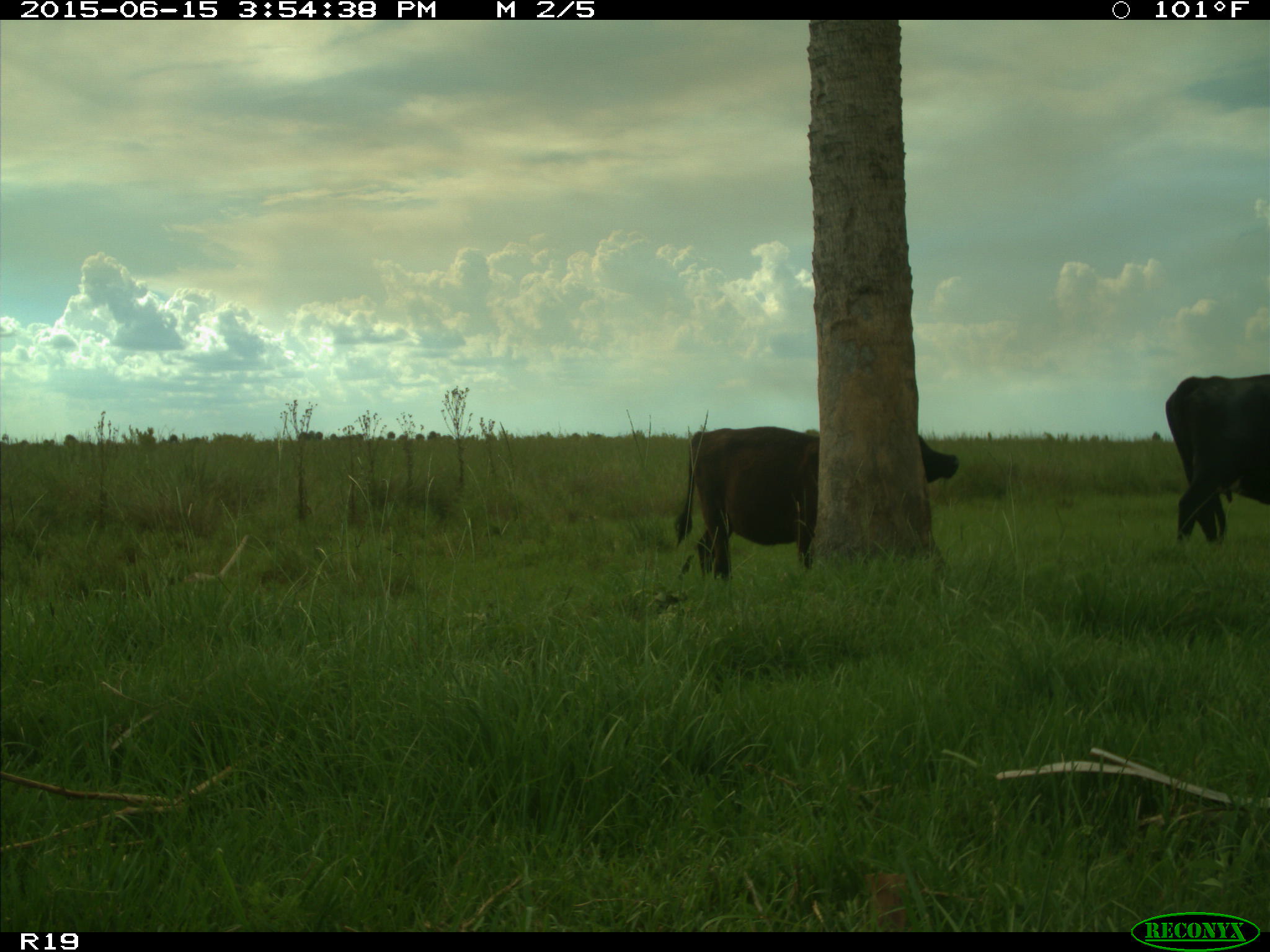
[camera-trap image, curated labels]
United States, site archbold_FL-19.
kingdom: Animalia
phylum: Chordata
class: Mammalia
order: Artiodactyla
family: Bovidae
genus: Bos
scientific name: Bos taurus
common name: domestic cow